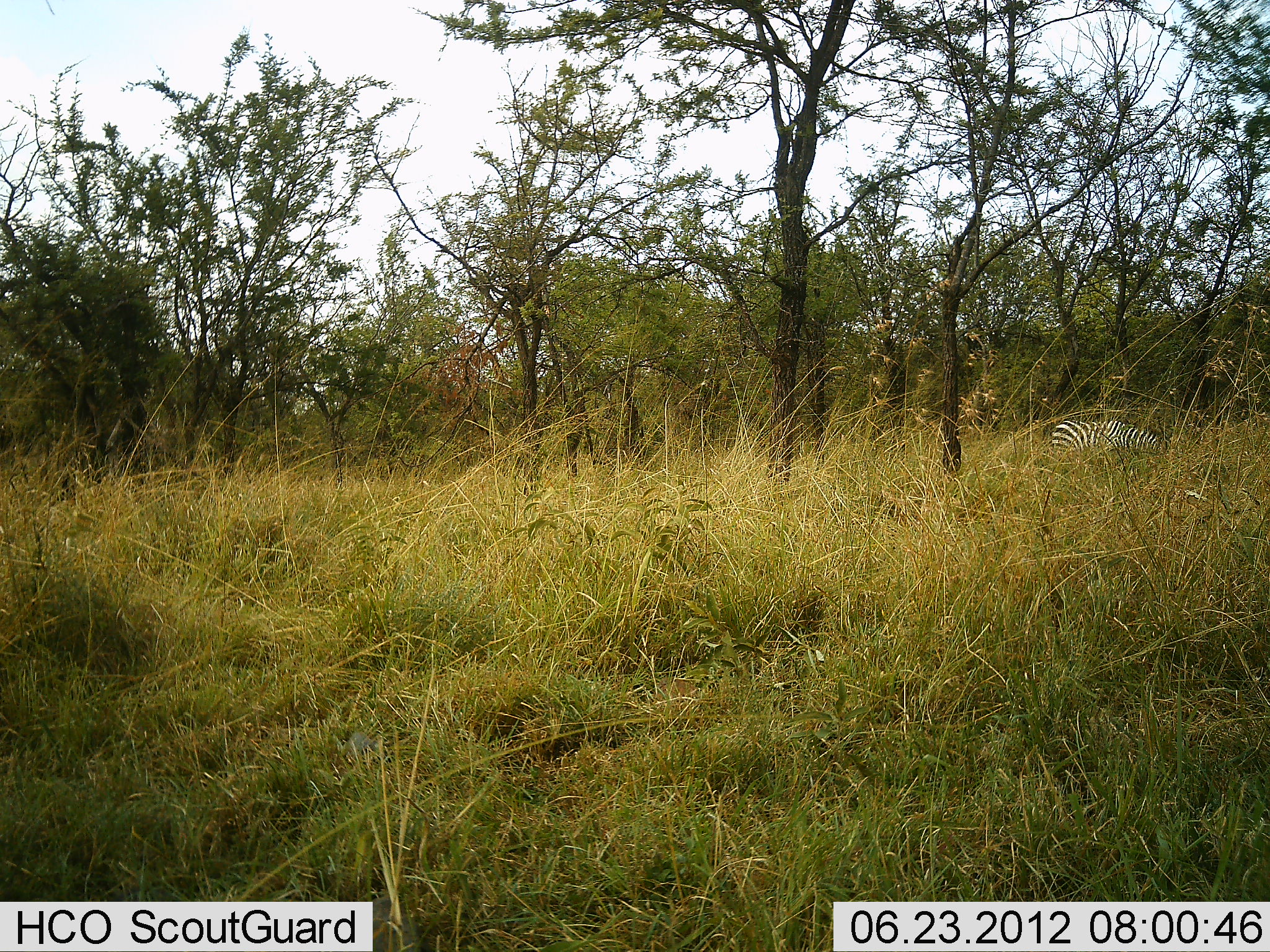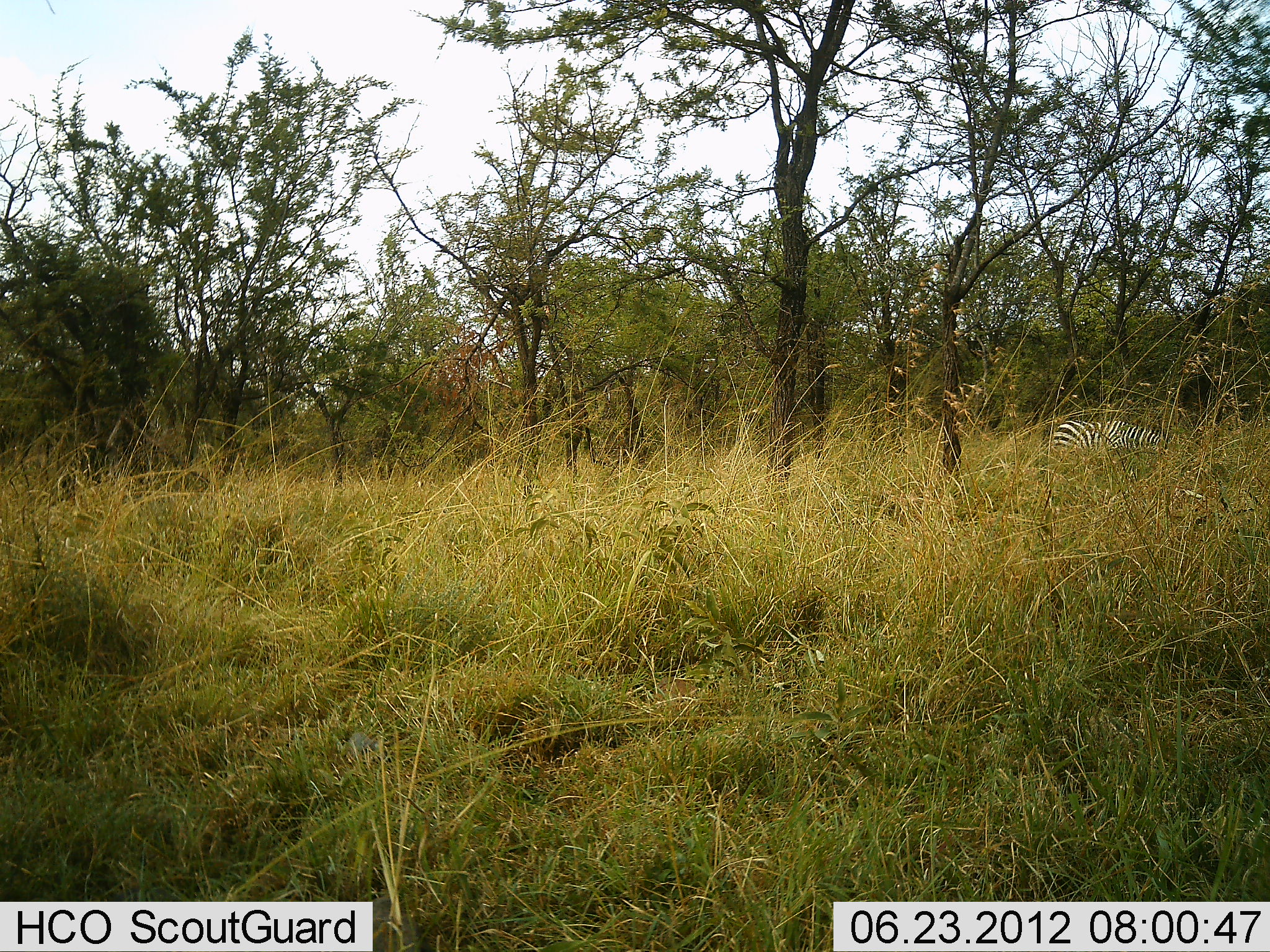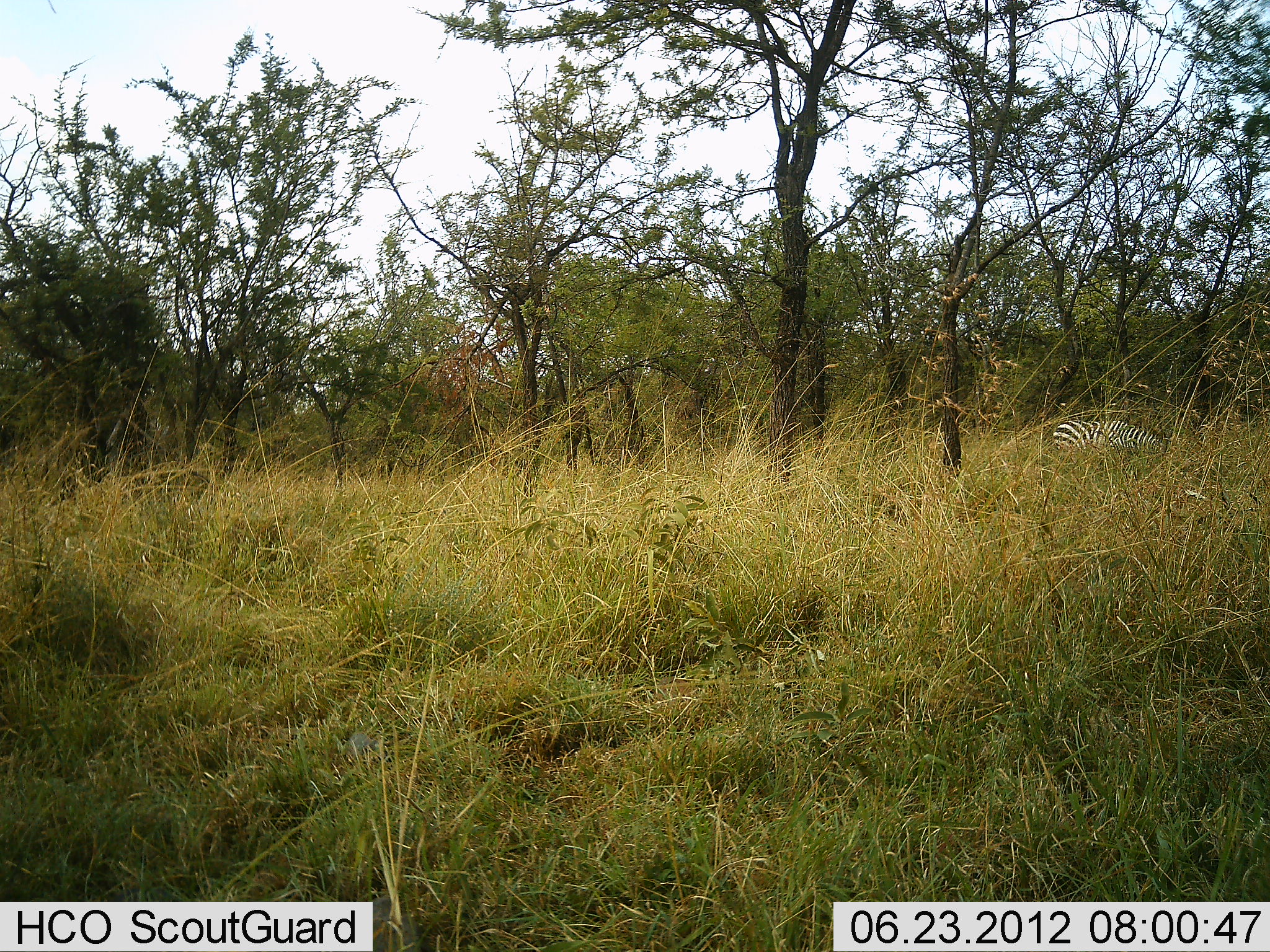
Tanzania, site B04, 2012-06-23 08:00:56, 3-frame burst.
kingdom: Animalia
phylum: Chordata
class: Mammalia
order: Perissodactyla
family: Equidae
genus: Equus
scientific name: Equus quagga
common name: plains zebra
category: zebra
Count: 1.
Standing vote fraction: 33%.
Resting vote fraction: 0%.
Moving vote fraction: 0%.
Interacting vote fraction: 0%.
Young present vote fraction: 0%.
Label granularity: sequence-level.